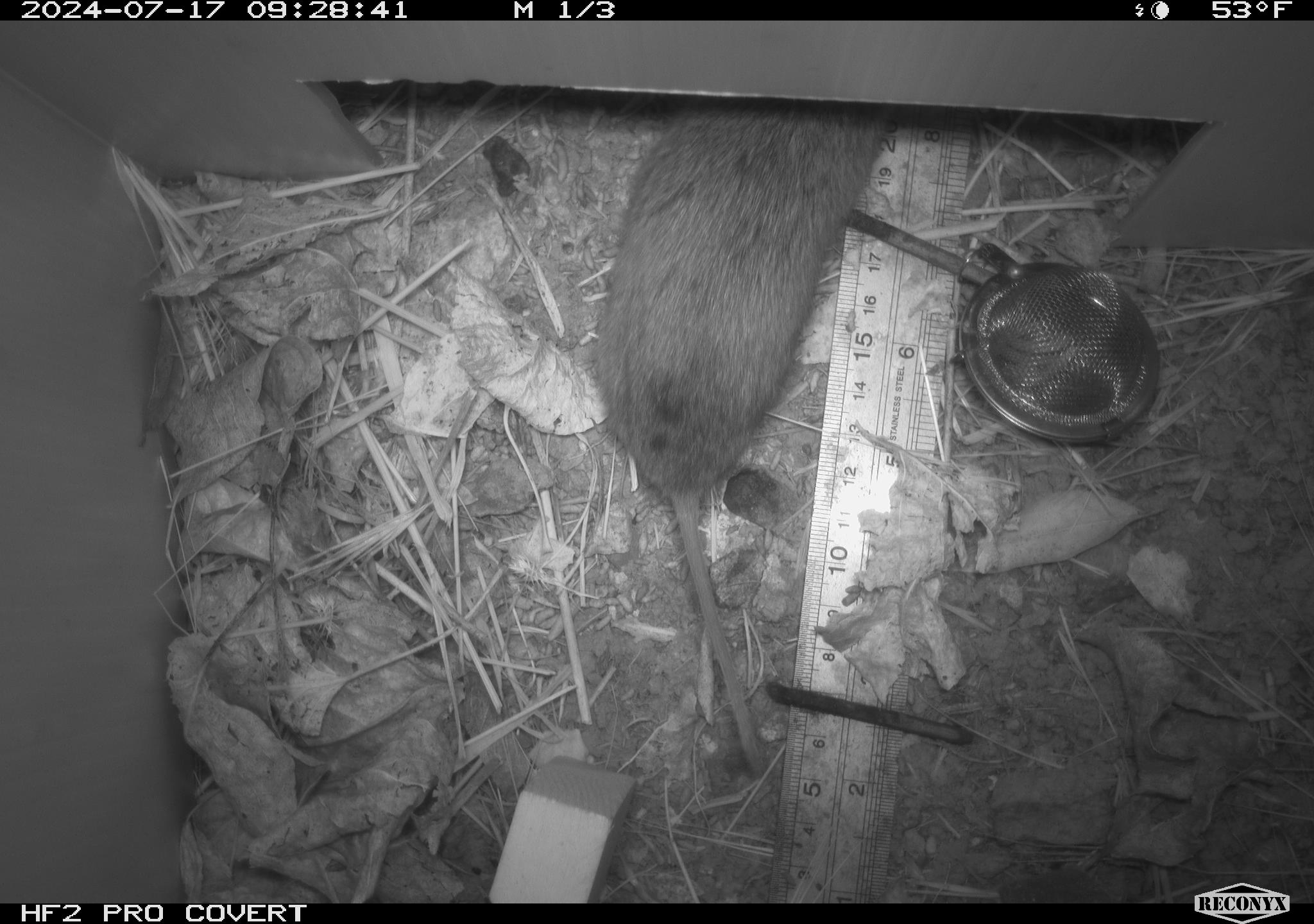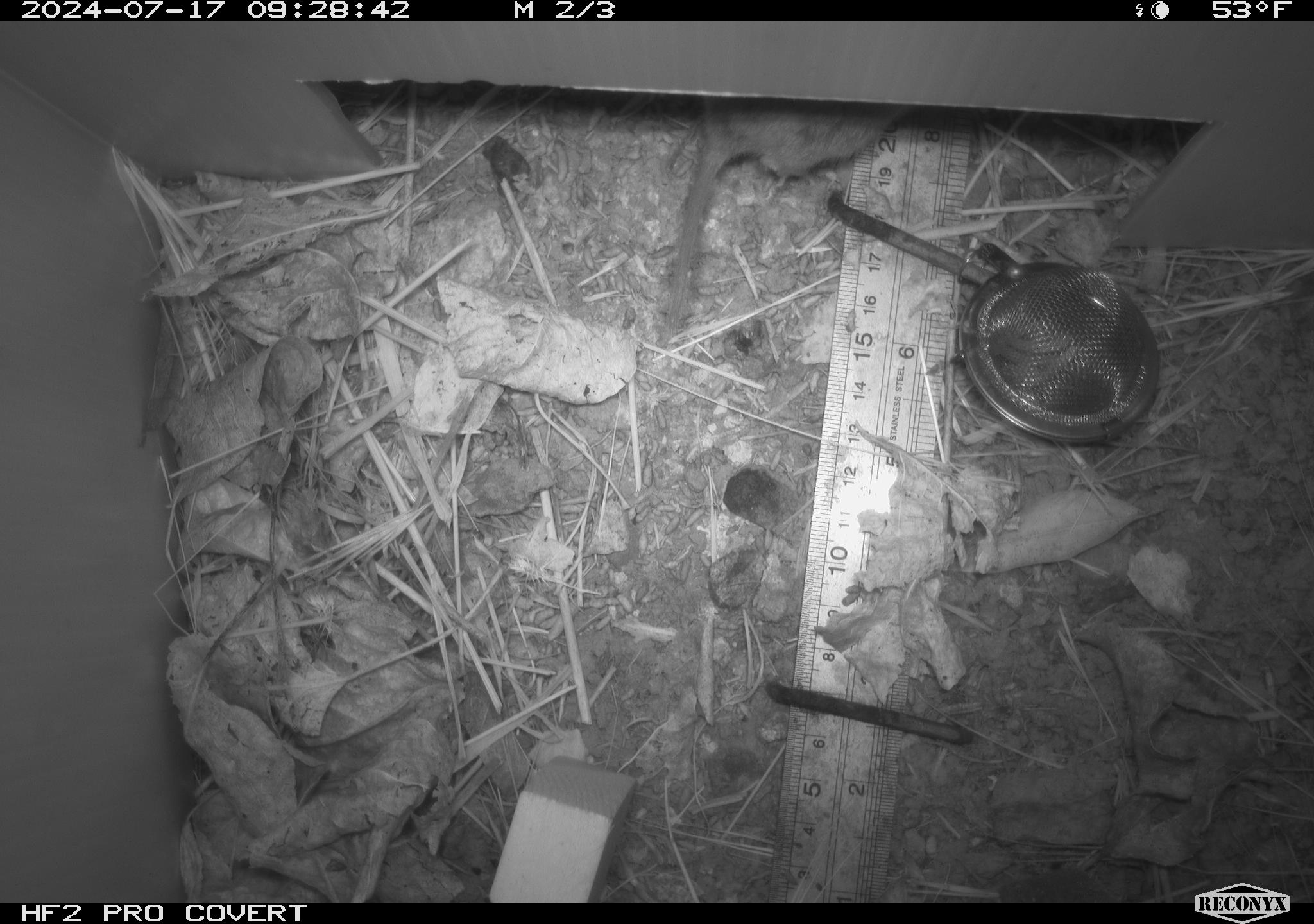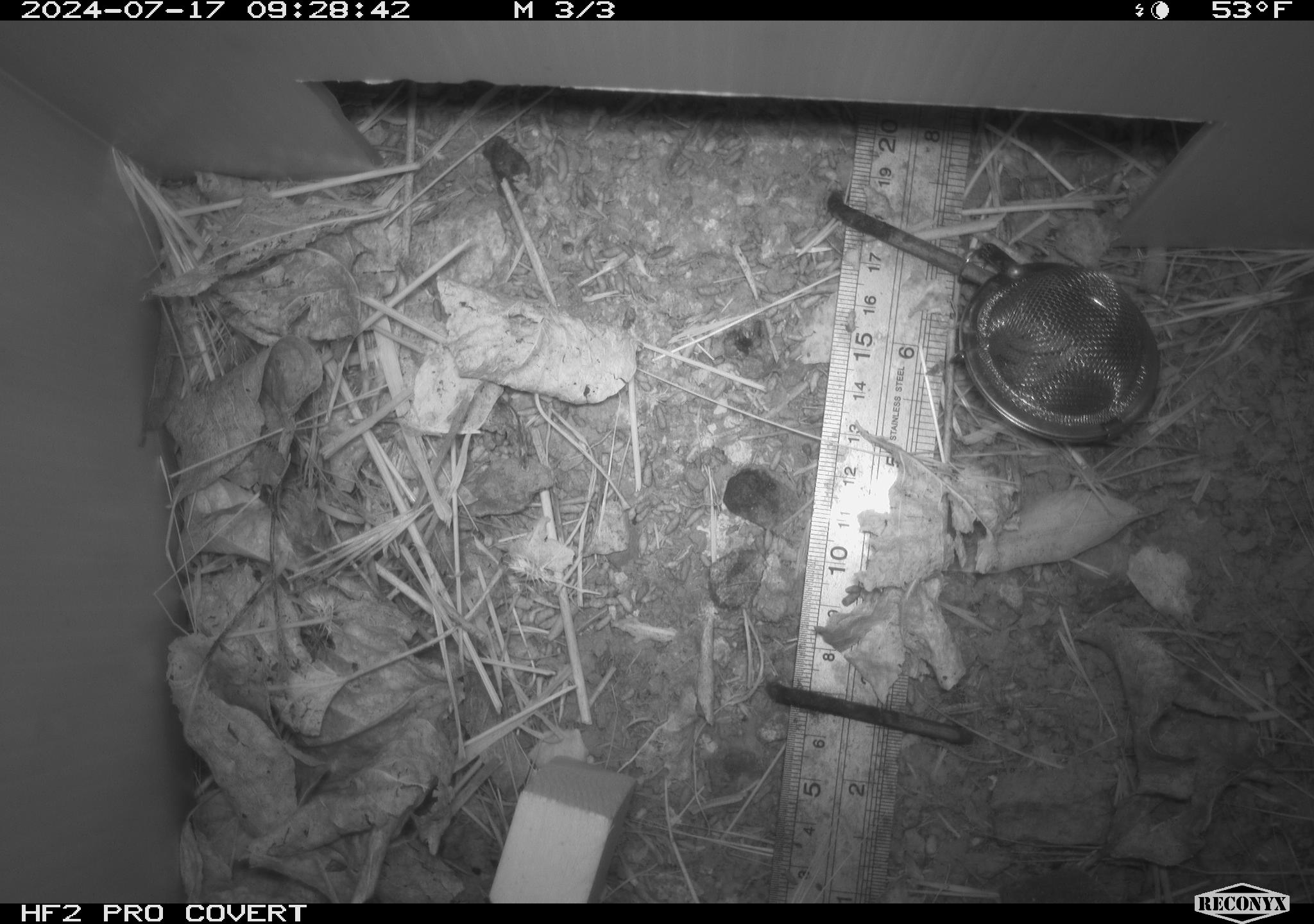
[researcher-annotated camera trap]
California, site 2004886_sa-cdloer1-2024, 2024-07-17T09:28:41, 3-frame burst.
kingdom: Animalia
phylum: Chordata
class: Mammalia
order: Rodentia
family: Cricetidae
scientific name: Arvicolinae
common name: voles, lemmings, and muskrats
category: arvicolinae subfamily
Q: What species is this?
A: Arvicolinae subfamily (voles, lemmings, and muskrats) (Arvicolinae).